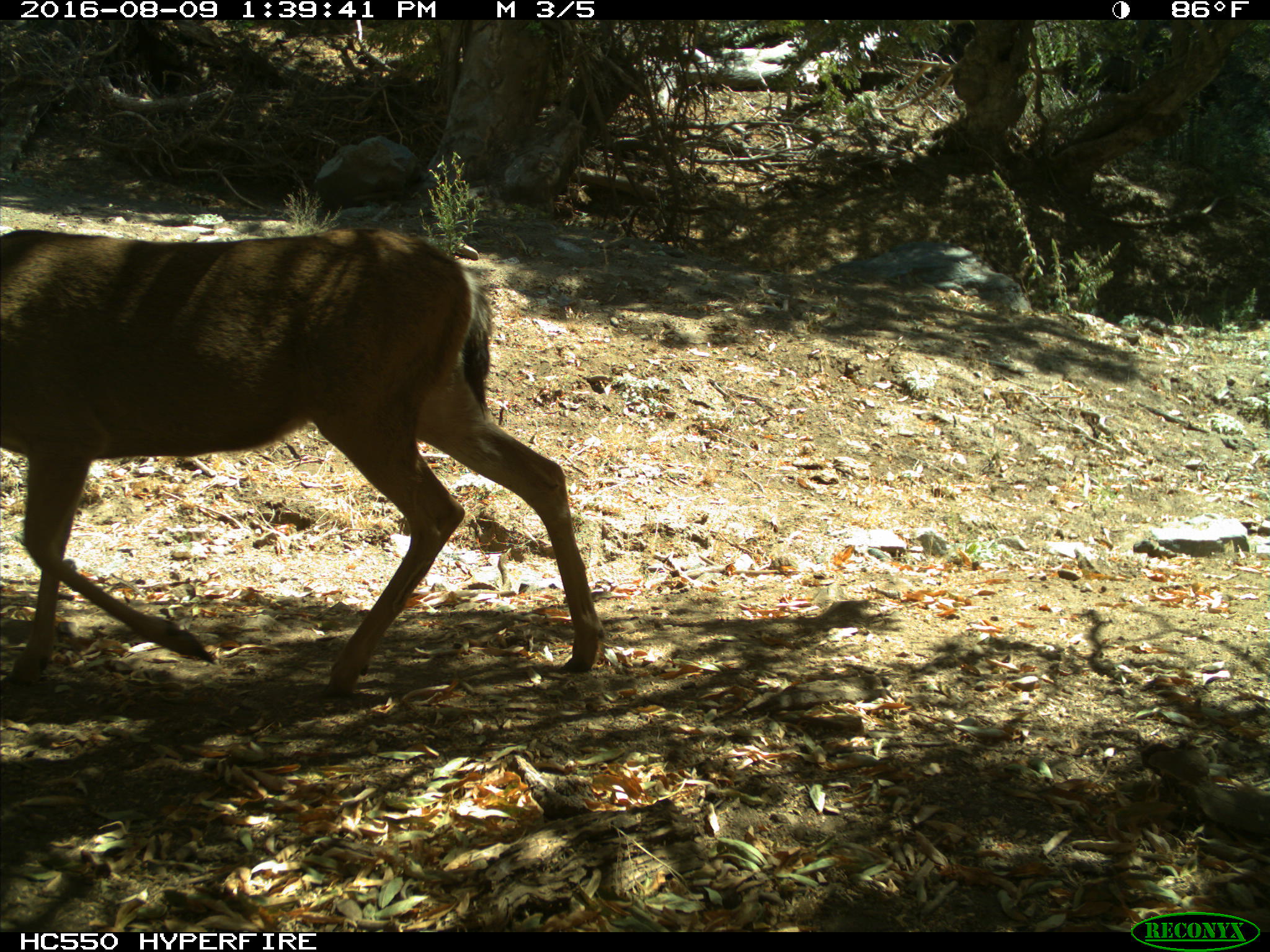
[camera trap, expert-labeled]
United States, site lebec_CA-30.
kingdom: Animalia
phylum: Chordata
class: Mammalia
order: Artiodactyla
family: Cervidae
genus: Odocoileus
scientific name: Odocoileus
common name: deer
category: unidentified deer